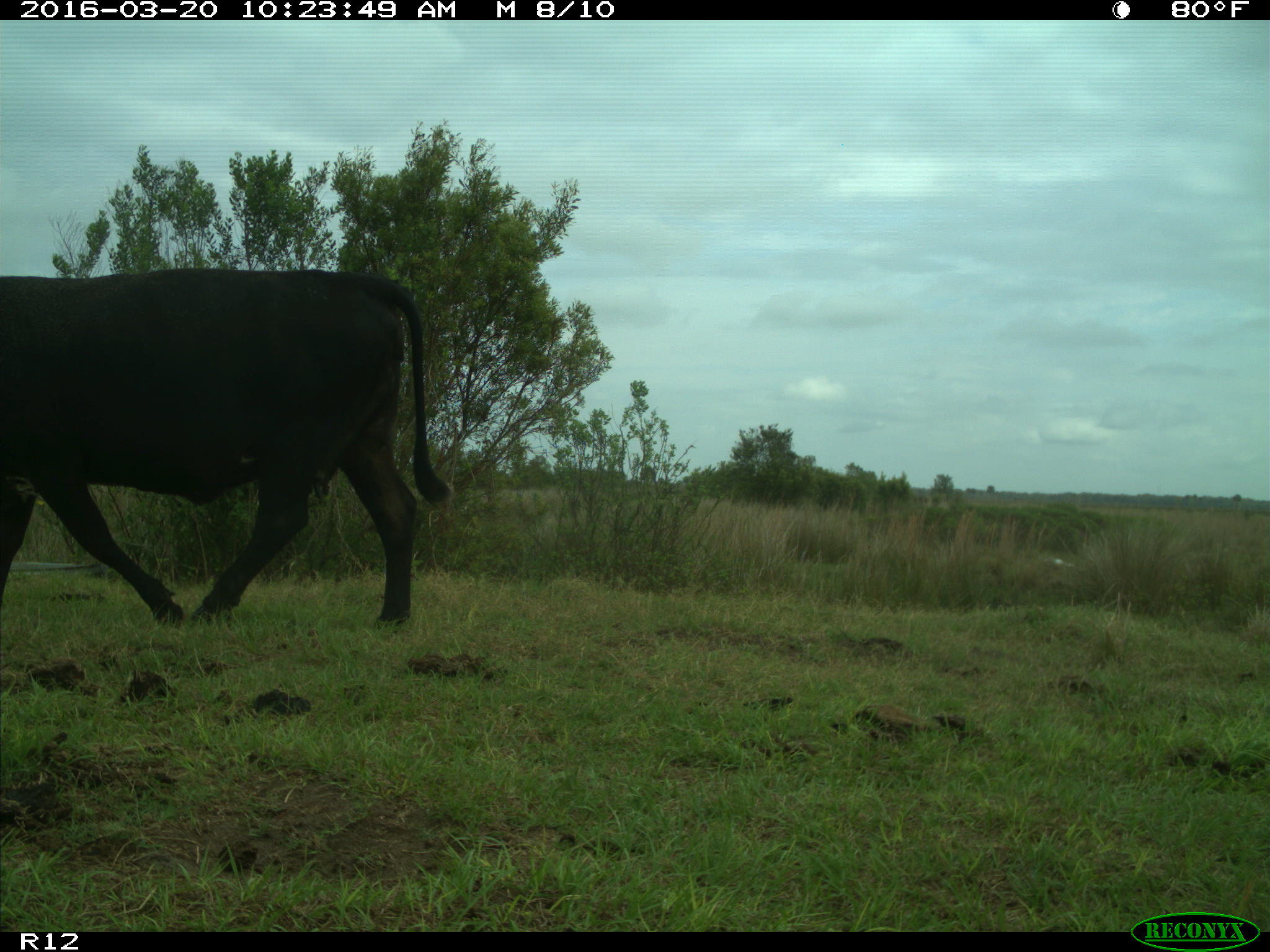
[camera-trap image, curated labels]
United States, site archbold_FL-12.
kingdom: Animalia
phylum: Chordata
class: Mammalia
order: Artiodactyla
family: Bovidae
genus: Bos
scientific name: Bos taurus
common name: domestic cow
Bos taurus (domestic cow).